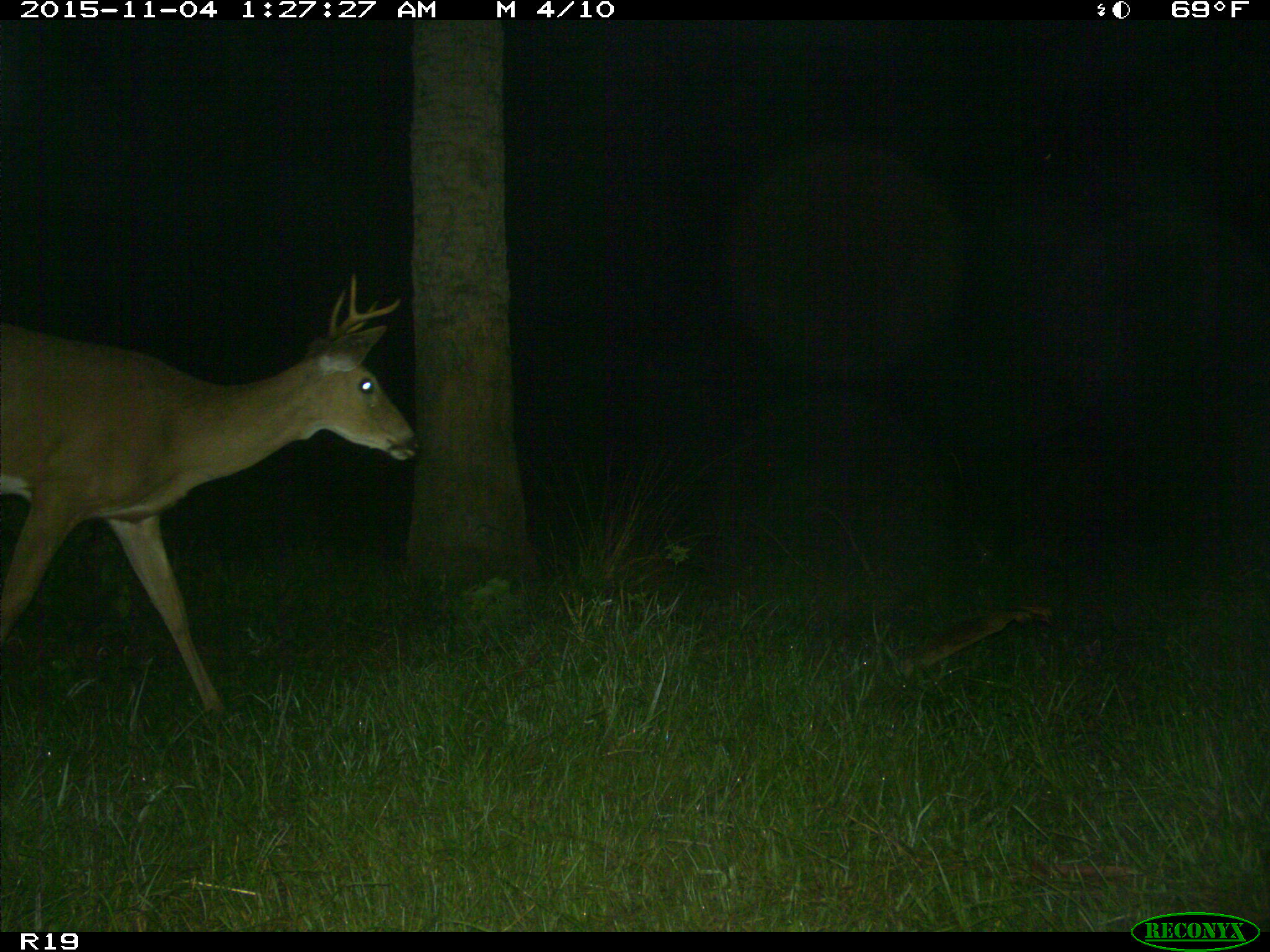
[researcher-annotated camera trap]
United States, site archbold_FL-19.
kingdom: Animalia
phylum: Chordata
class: Mammalia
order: Artiodactyla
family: Cervidae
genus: Odocoileus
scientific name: Odocoileus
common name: deer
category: unidentified deer